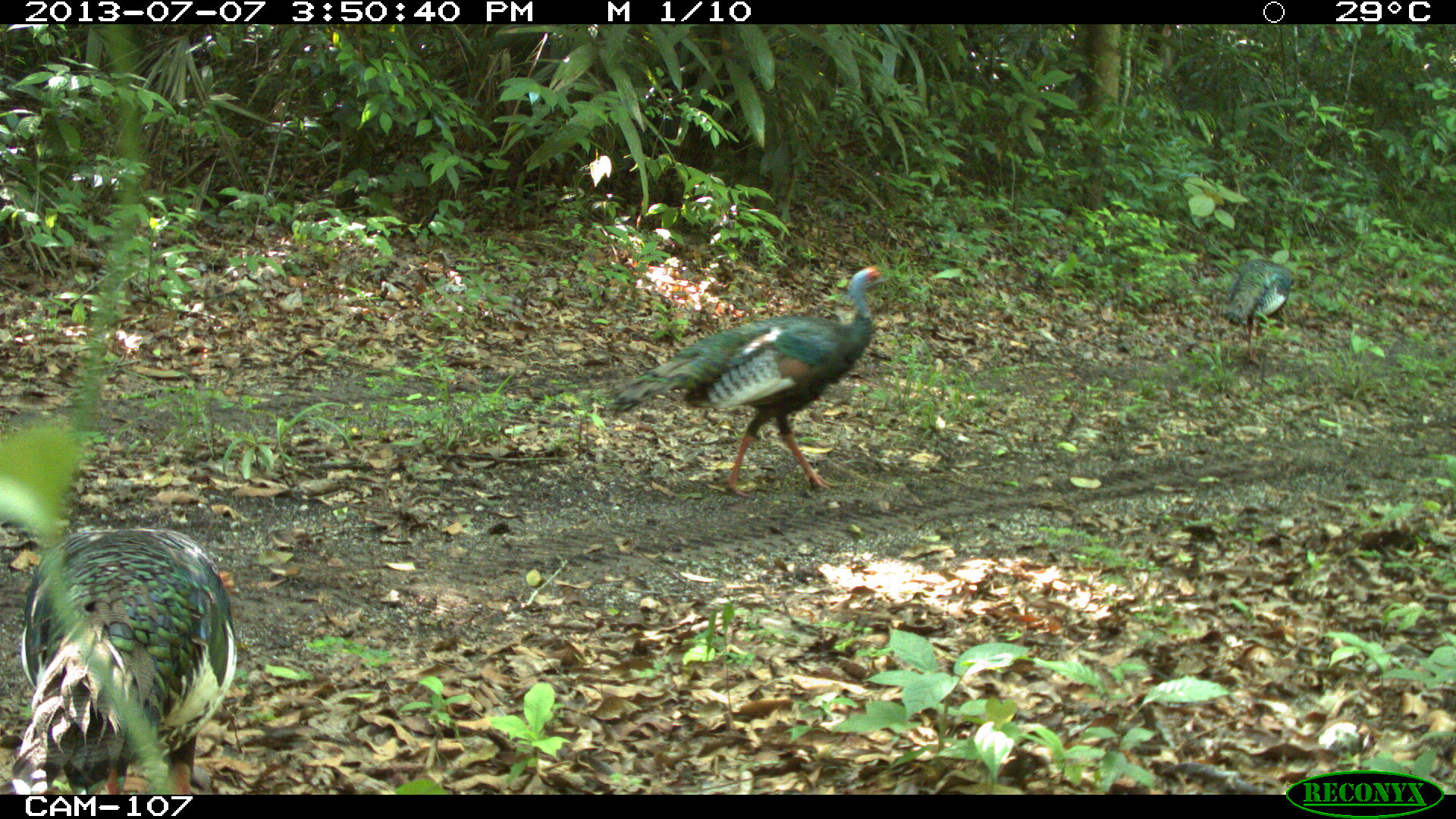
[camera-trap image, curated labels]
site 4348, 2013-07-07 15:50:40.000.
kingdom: Animalia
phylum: Chordata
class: Aves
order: Galliformes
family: Phasianidae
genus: Meleagris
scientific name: Meleagris ocellata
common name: ocellated turkey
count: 3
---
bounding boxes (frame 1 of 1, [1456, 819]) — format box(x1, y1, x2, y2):
meleagris ocellata: box(612, 266, 887, 500); box(9, 528, 237, 794); box(1223, 258, 1290, 365)